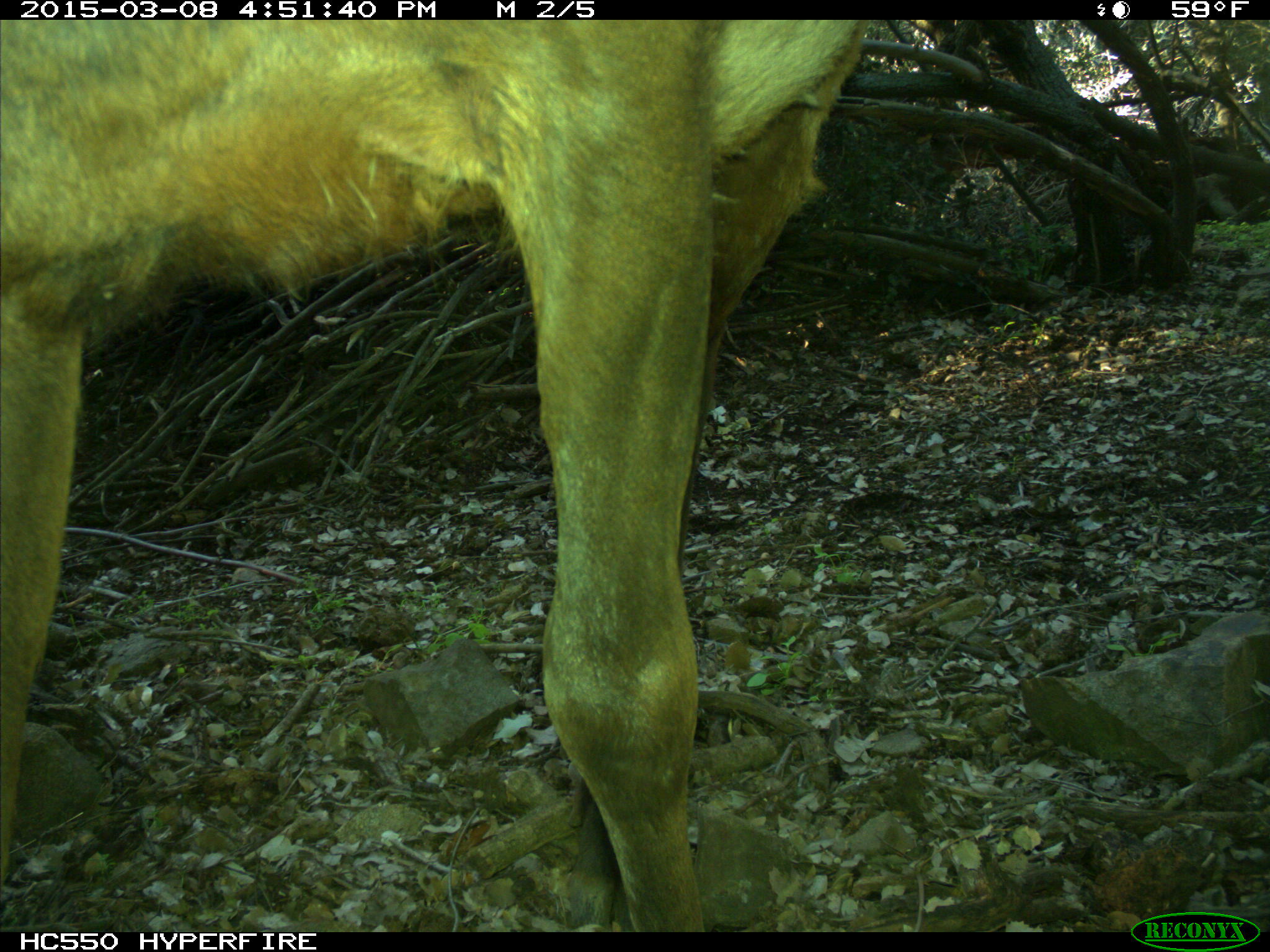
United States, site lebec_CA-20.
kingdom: Animalia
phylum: Chordata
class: Mammalia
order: Artiodactyla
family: Cervidae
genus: Cervus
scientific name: Cervus canadensis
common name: elk